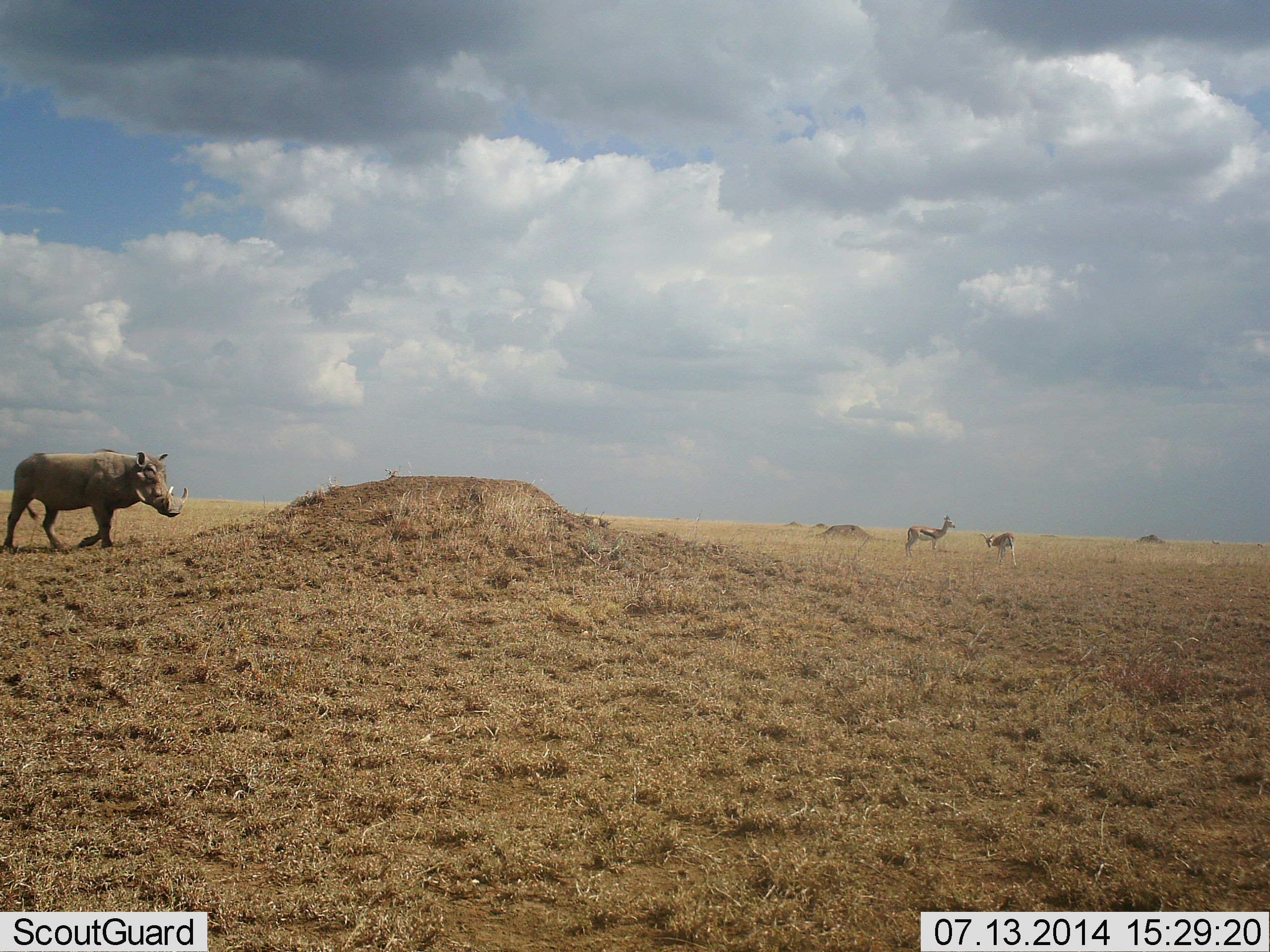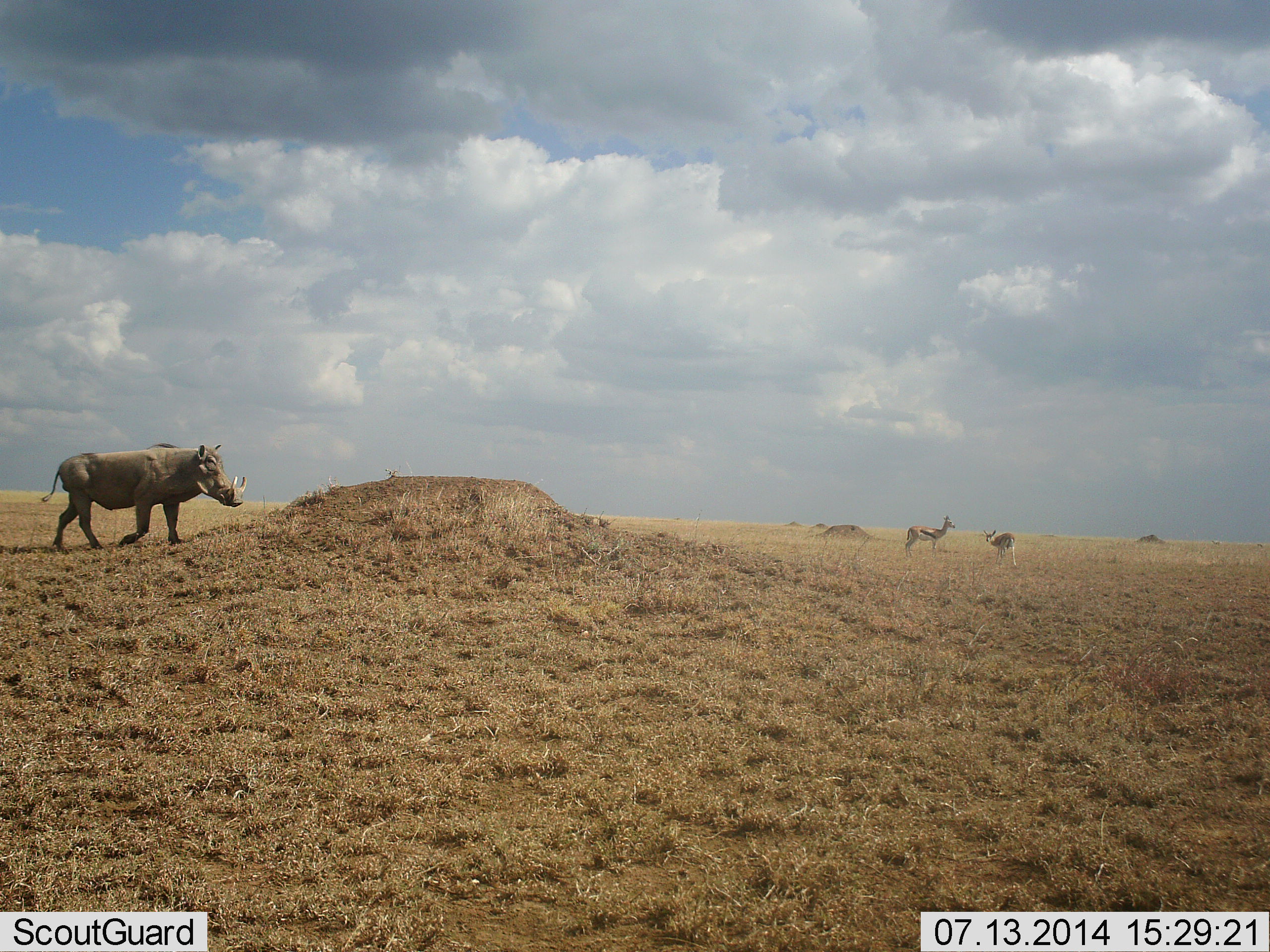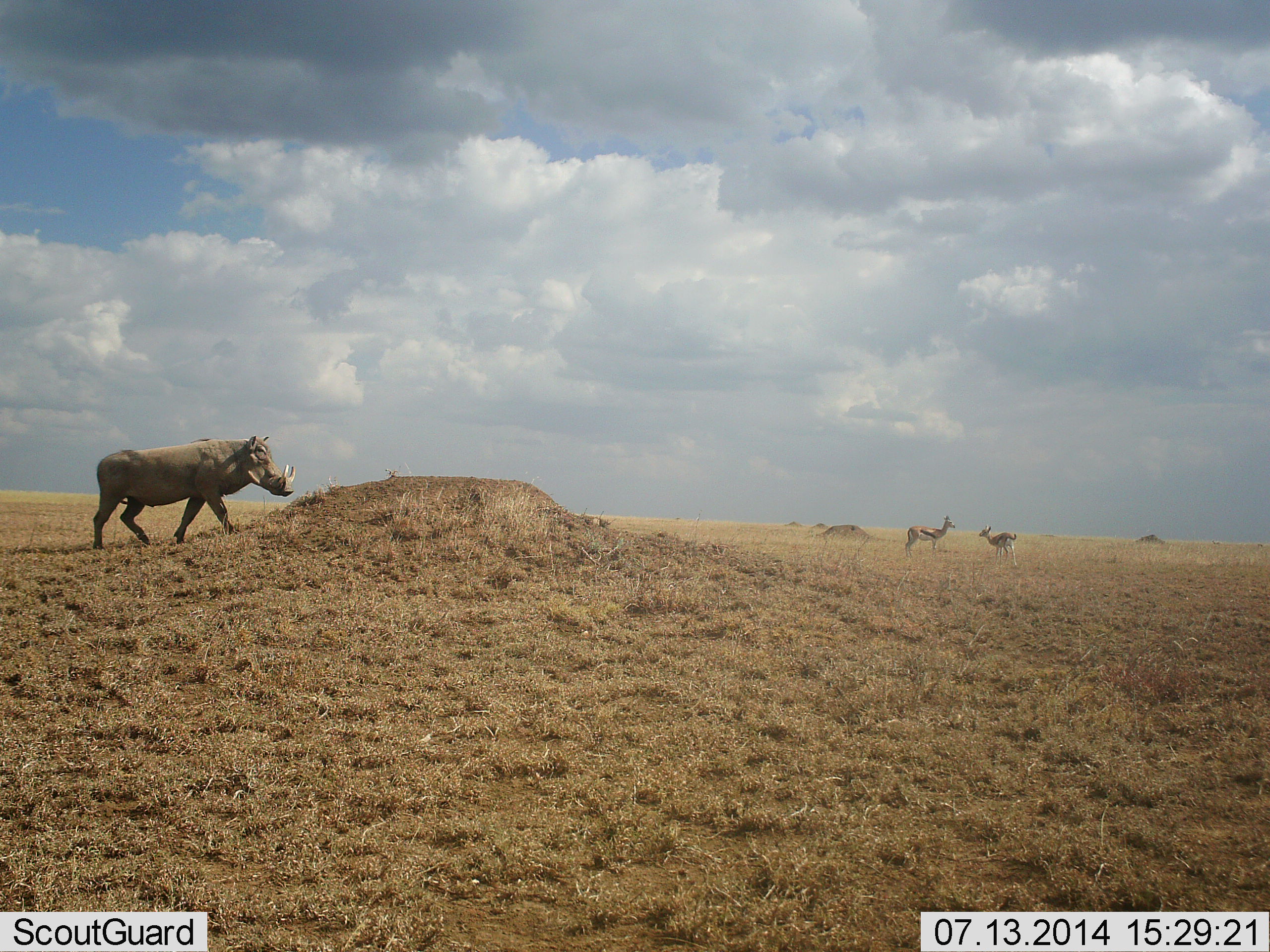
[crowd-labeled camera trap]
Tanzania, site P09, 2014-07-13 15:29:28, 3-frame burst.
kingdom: Animalia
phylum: Chordata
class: Mammalia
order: Artiodactyla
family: Bovidae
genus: Eudorcas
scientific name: Eudorcas thomsonii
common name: thomson's gazelle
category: gazellethomsons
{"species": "gazellethomsons (thomson's gazelle) (Eudorcas thomsonii)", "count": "2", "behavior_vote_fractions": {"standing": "100%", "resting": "0%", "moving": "9%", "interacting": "0%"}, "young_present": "0%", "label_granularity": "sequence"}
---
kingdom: Animalia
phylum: Chordata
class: Mammalia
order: Artiodactyla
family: Suidae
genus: Phacochoerus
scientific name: Phacochoerus africanus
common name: warthog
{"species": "warthog (Phacochoerus africanus)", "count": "1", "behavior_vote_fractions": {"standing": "0%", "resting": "0%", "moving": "100%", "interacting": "0%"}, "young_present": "0%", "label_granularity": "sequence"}